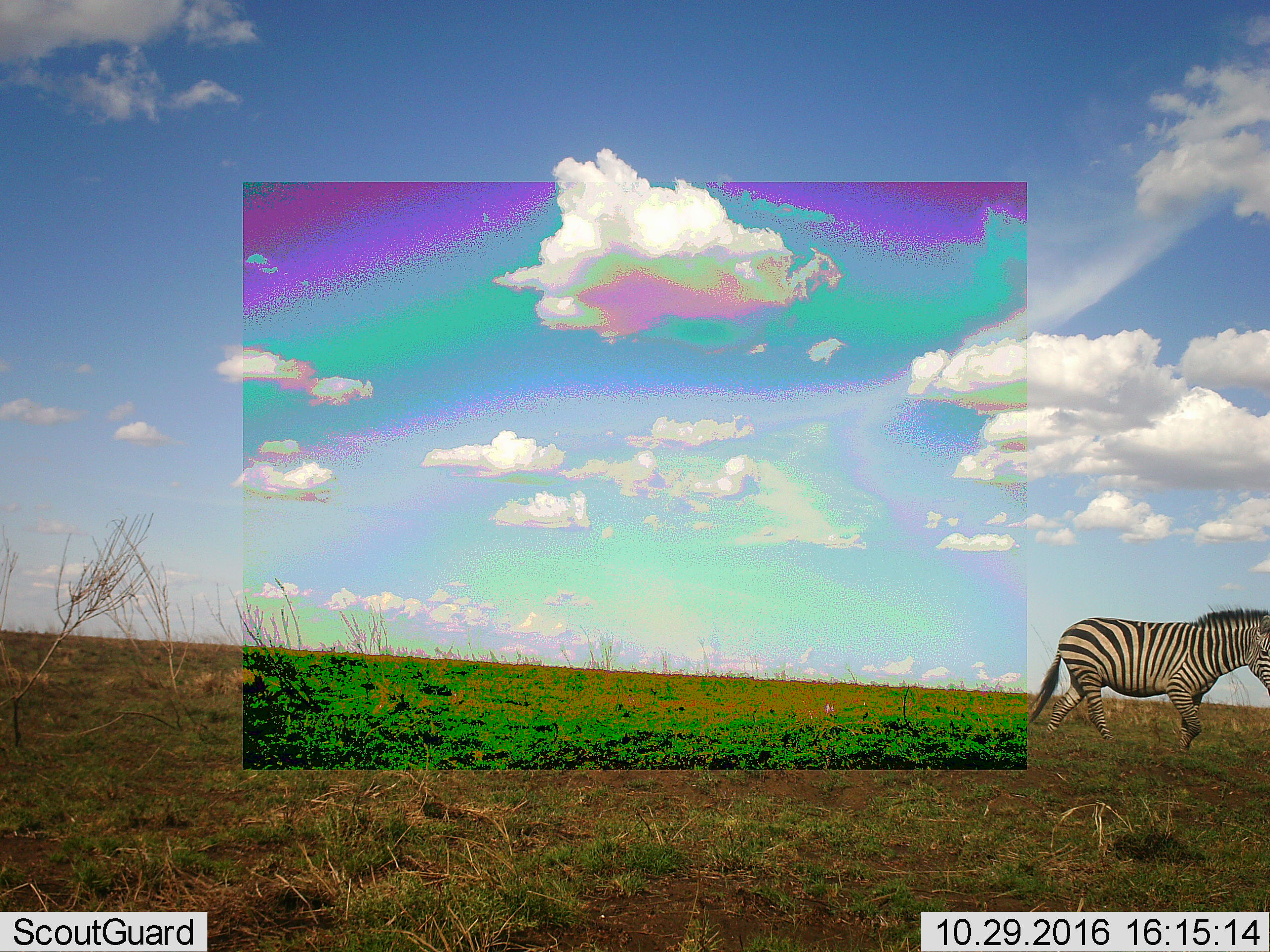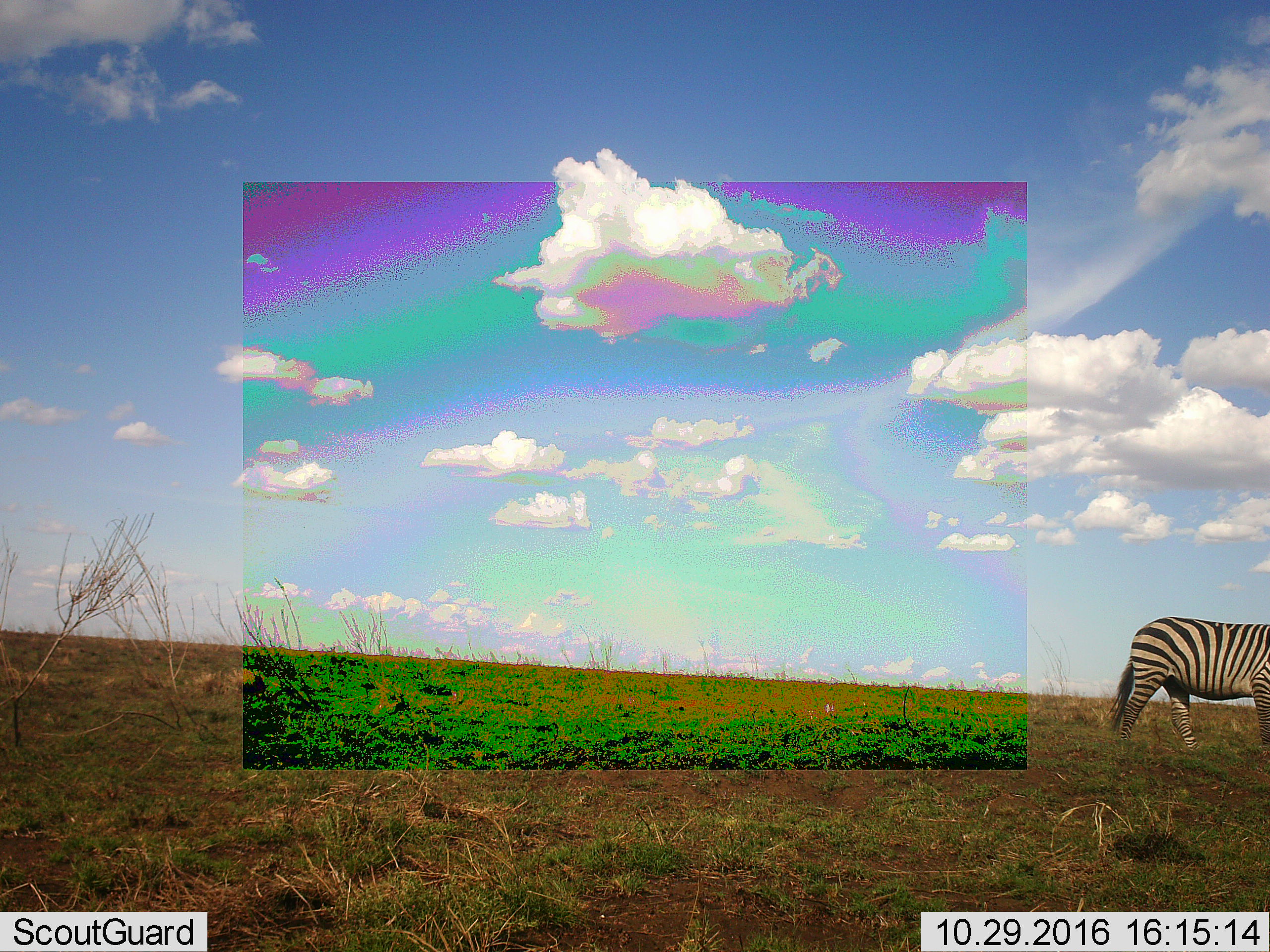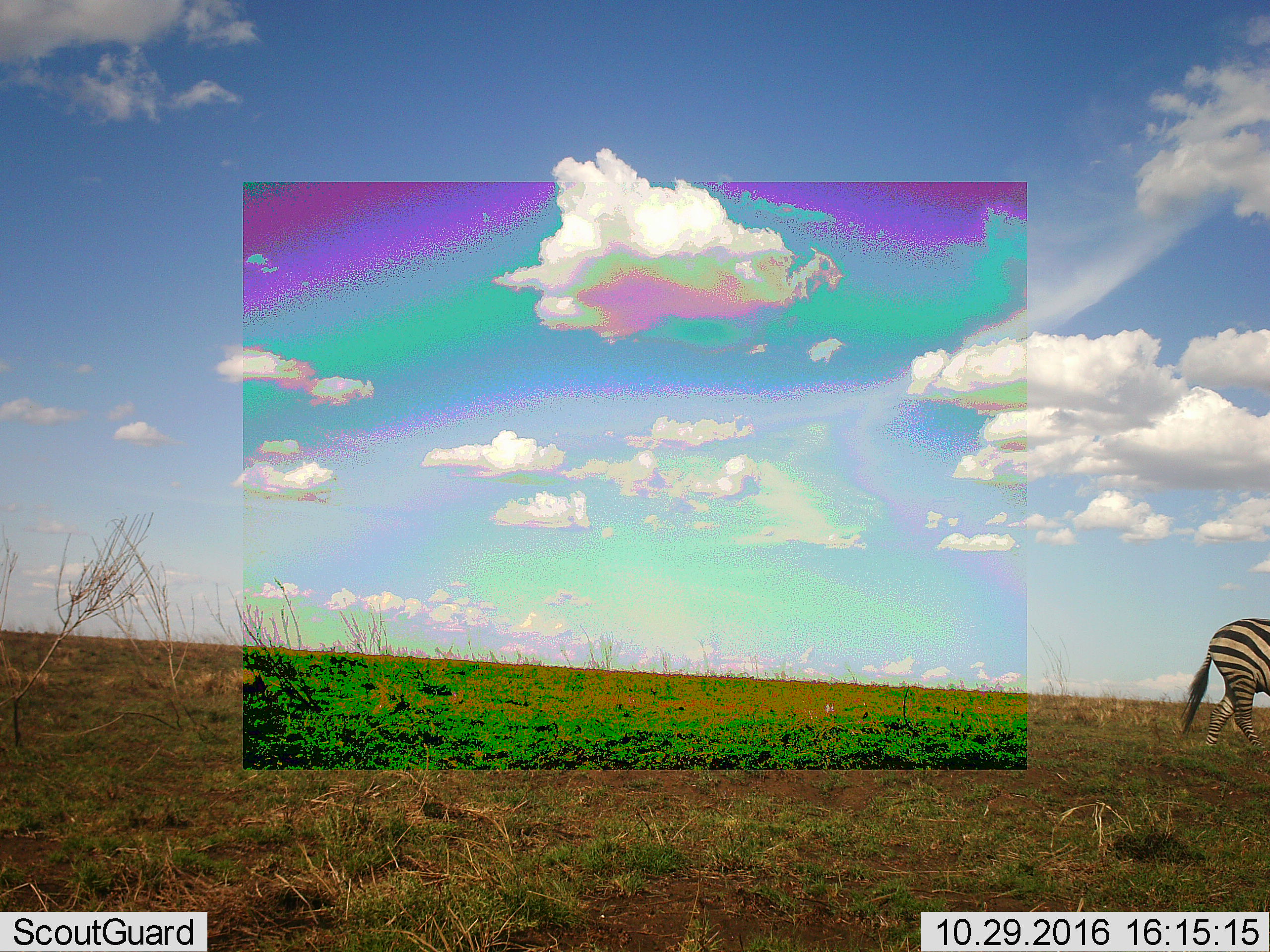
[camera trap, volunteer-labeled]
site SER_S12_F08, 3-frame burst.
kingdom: Animalia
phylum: Chordata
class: Mammalia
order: Perissodactyla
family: Equidae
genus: Equus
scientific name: Equus quagga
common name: plains zebra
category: zebraplains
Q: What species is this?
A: Zebraplains (plains zebra) (Equus quagga).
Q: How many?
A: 1.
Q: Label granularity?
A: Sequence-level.